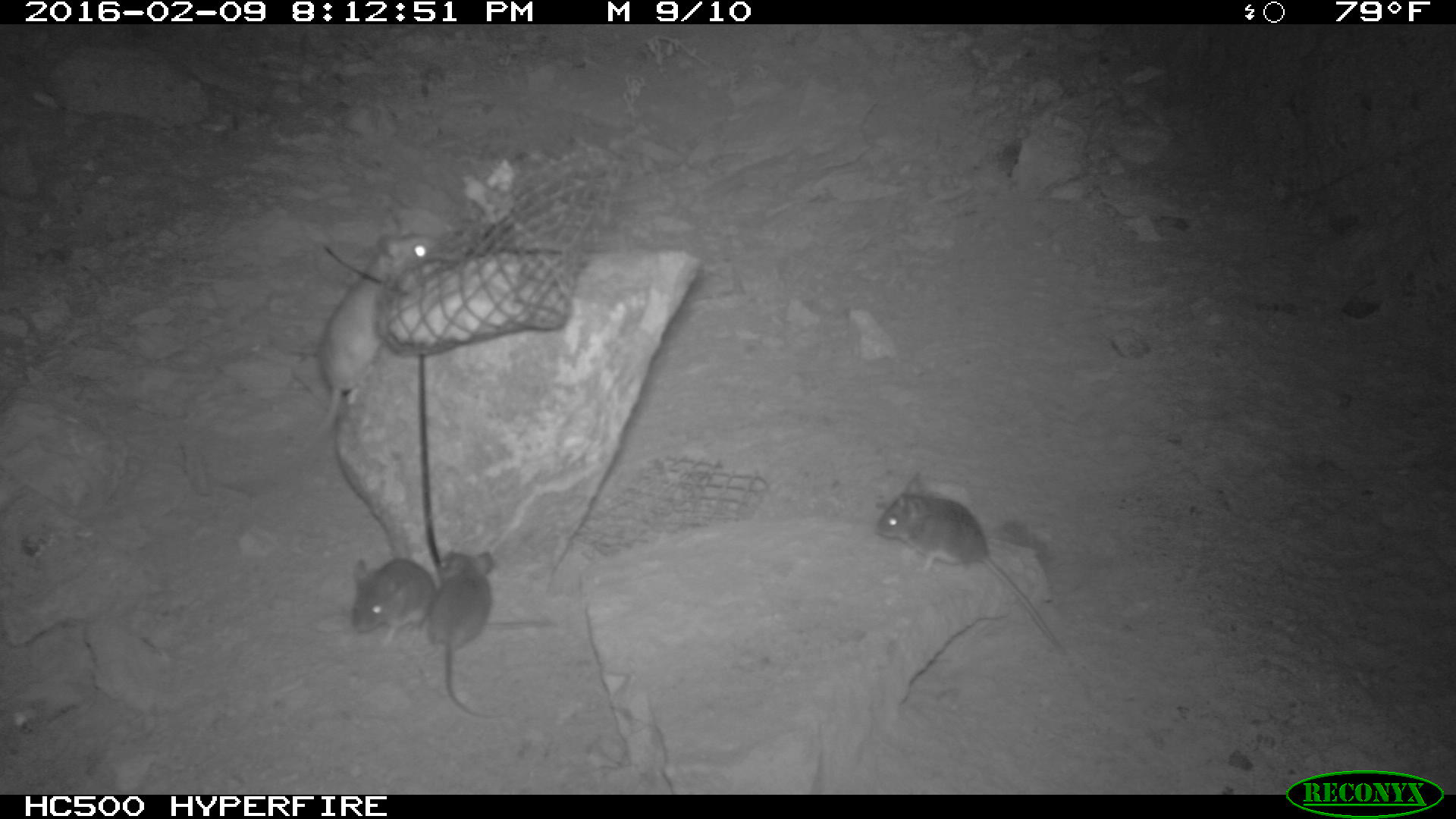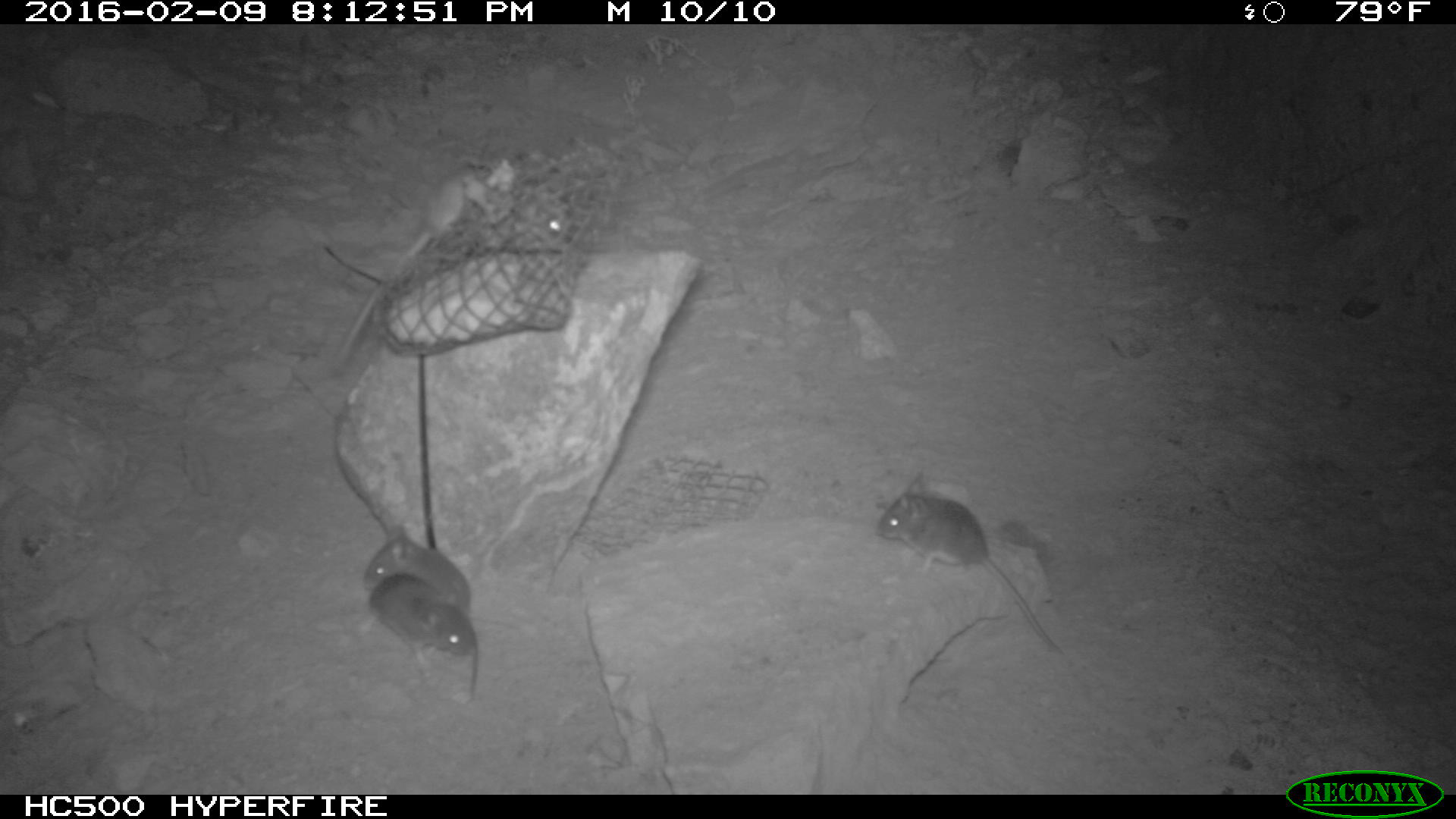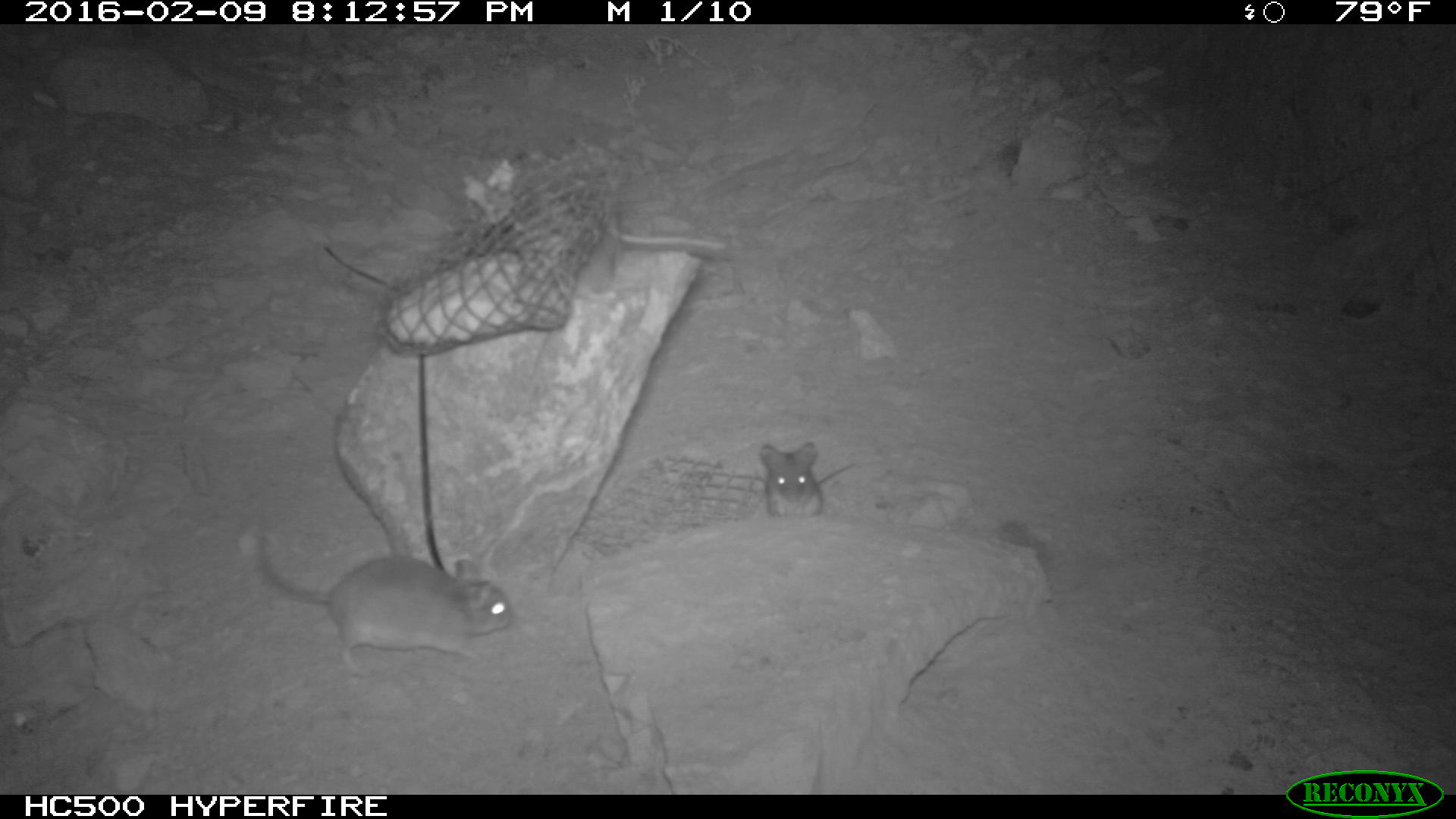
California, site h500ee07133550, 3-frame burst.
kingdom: Animalia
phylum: Chordata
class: Mammalia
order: Rodentia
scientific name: Rodentia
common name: rodent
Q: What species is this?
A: Rodent (Rodentia).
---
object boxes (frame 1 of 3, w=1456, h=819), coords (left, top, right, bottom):
rodent: (875, 472, 1064, 653); (303, 232, 440, 450); (352, 557, 552, 645); (428, 550, 504, 717)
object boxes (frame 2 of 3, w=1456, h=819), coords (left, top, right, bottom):
rodent: (337, 162, 569, 361); (875, 474, 1064, 654); (365, 526, 479, 701); (357, 573, 476, 669)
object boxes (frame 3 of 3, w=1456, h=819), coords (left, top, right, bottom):
rodent: (253, 530, 513, 676); (576, 212, 727, 295); (761, 442, 855, 518)